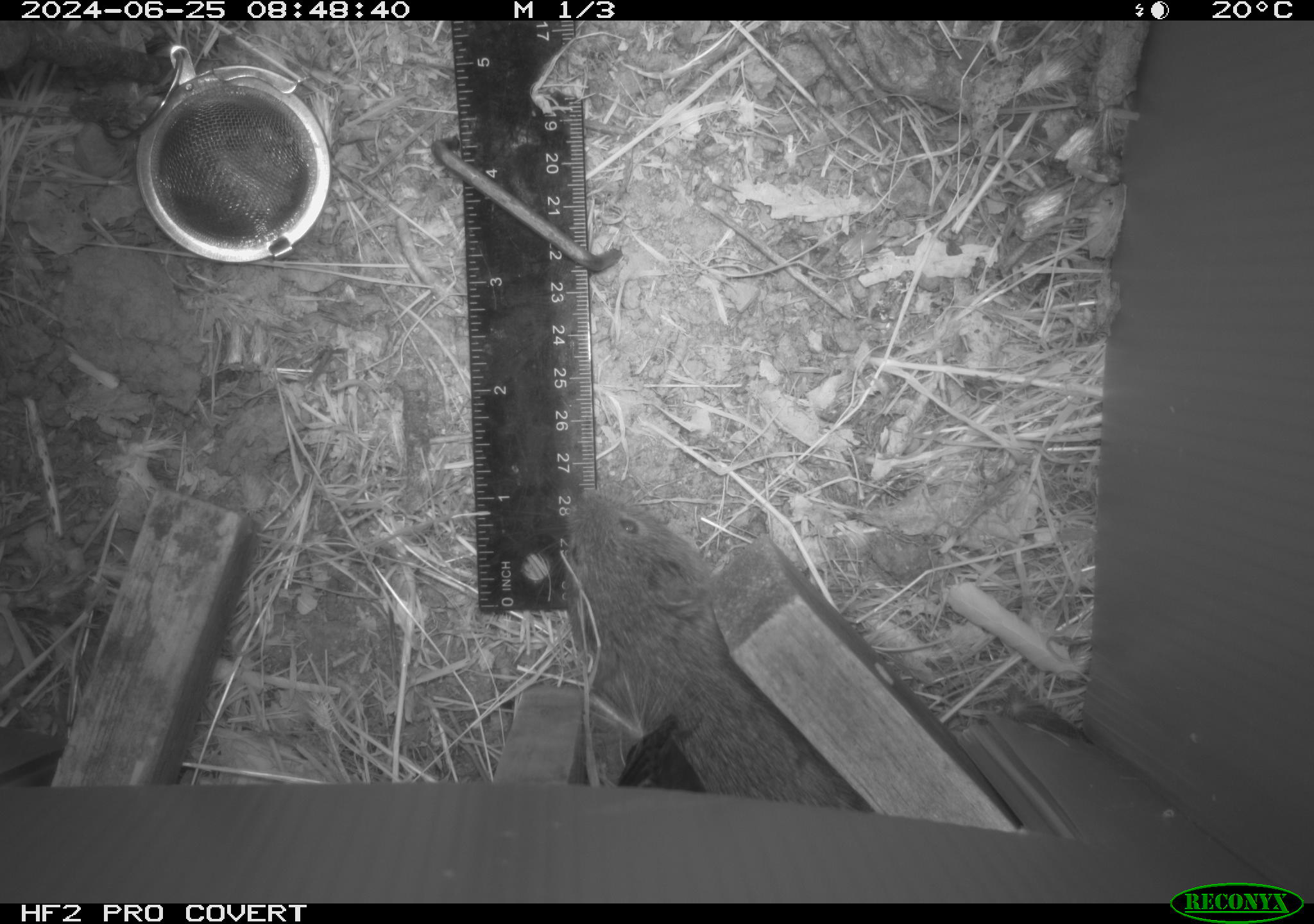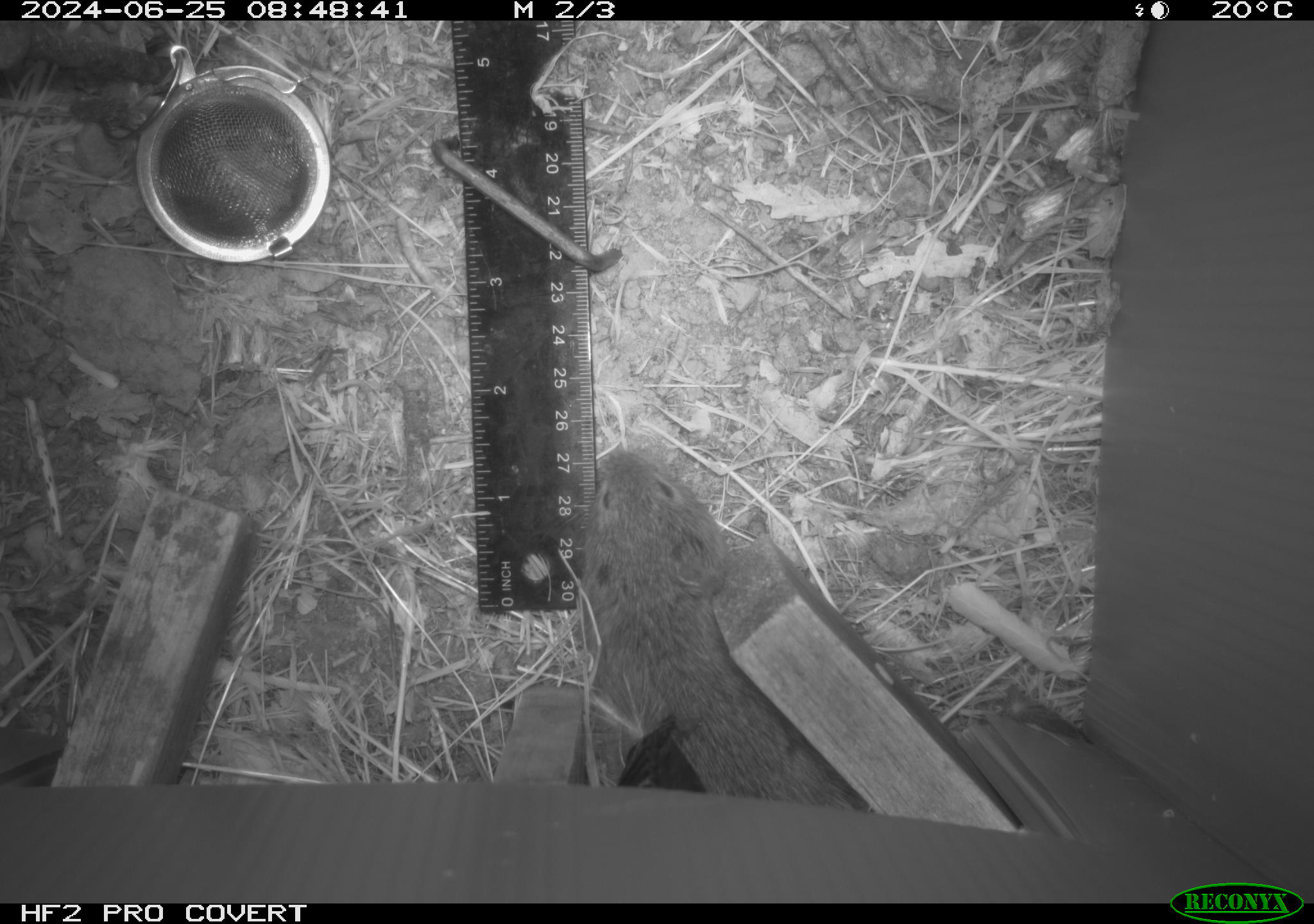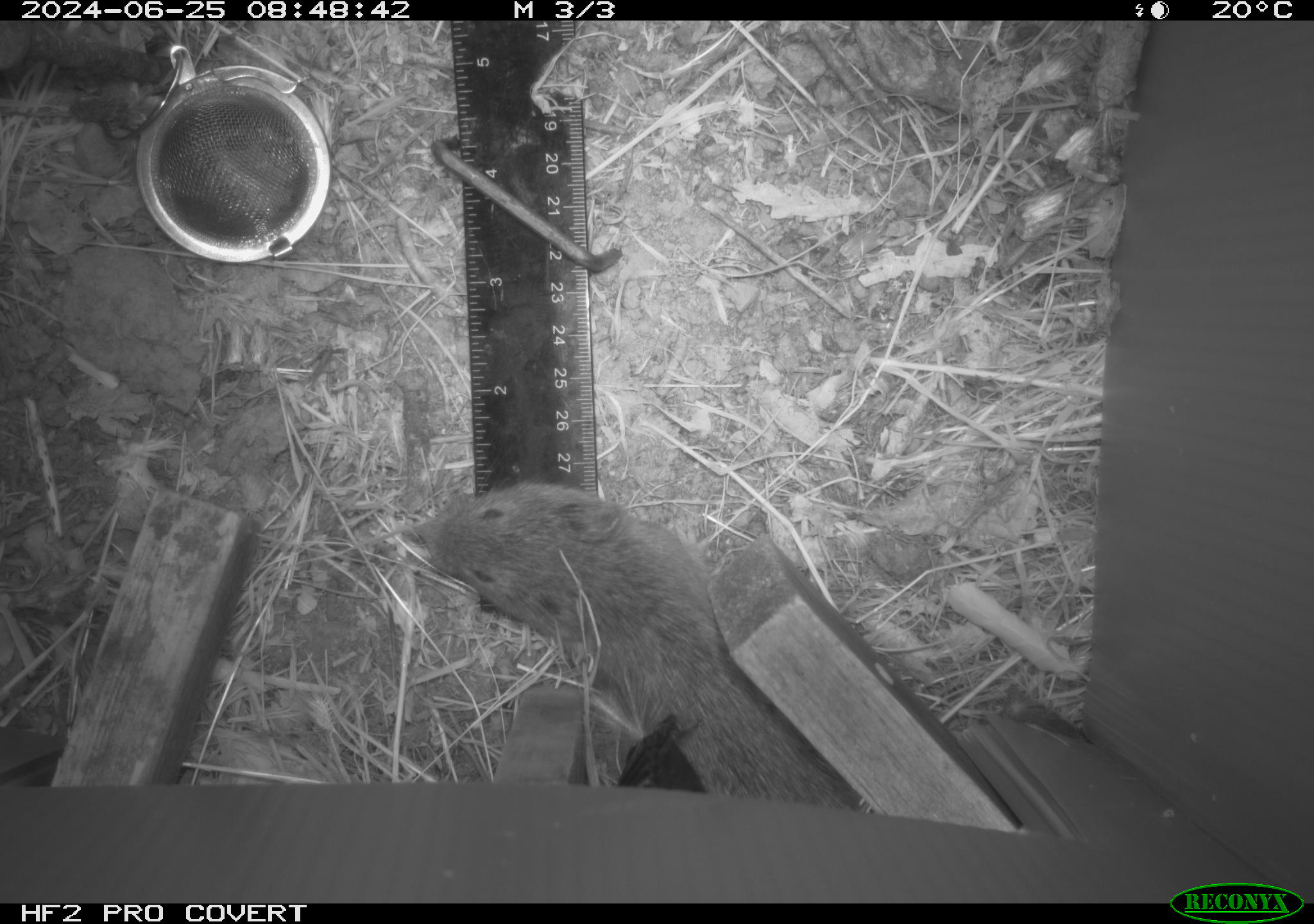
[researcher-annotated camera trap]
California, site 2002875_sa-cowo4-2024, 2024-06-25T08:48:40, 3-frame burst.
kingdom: Animalia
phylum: Chordata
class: Mammalia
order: Rodentia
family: Cricetidae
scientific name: Arvicolinae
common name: voles, lemmings, and muskrats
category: arvicolinae subfamily